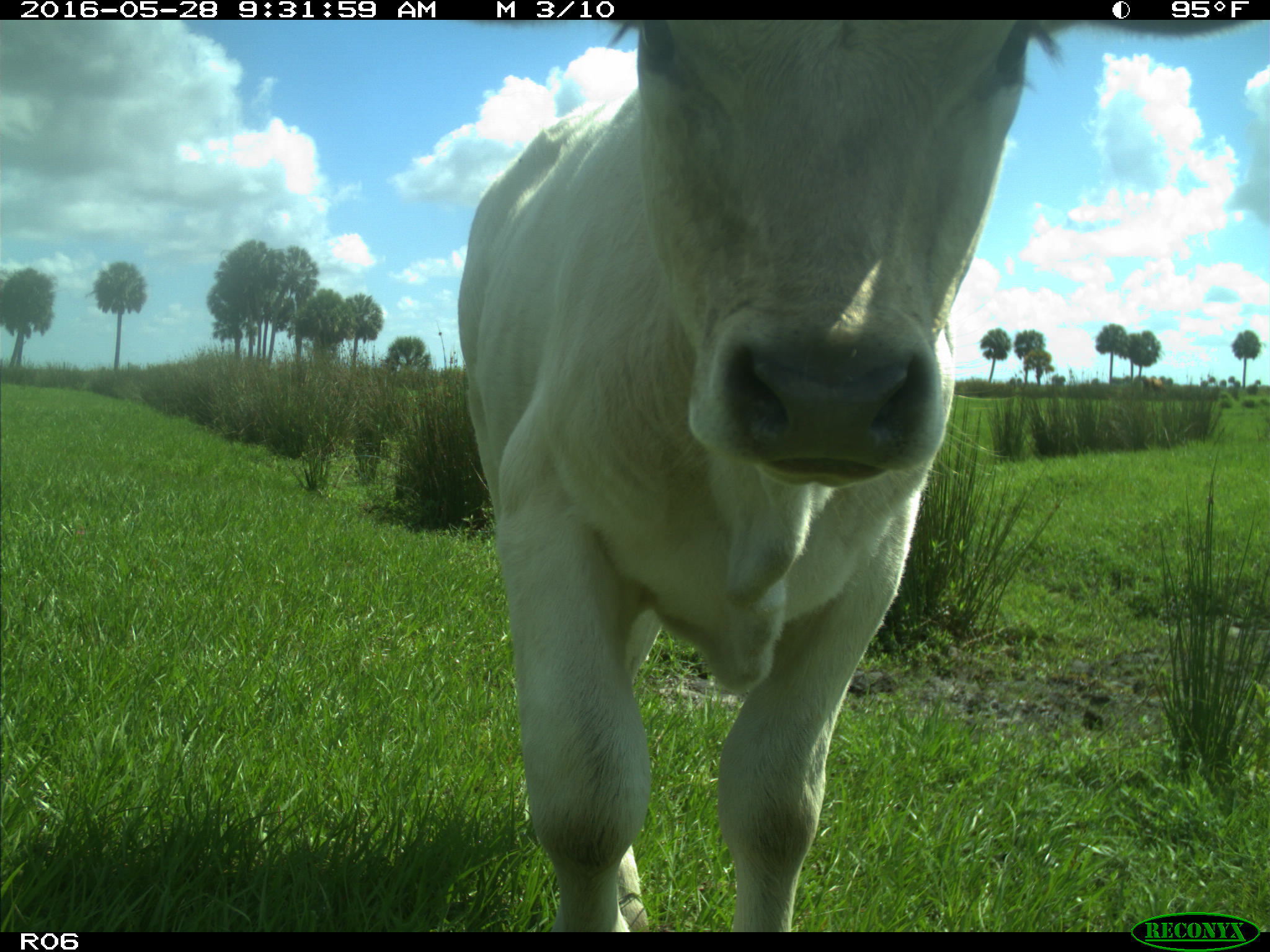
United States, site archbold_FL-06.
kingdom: Animalia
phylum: Chordata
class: Mammalia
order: Artiodactyla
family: Bovidae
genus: Bos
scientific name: Bos taurus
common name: domestic cow